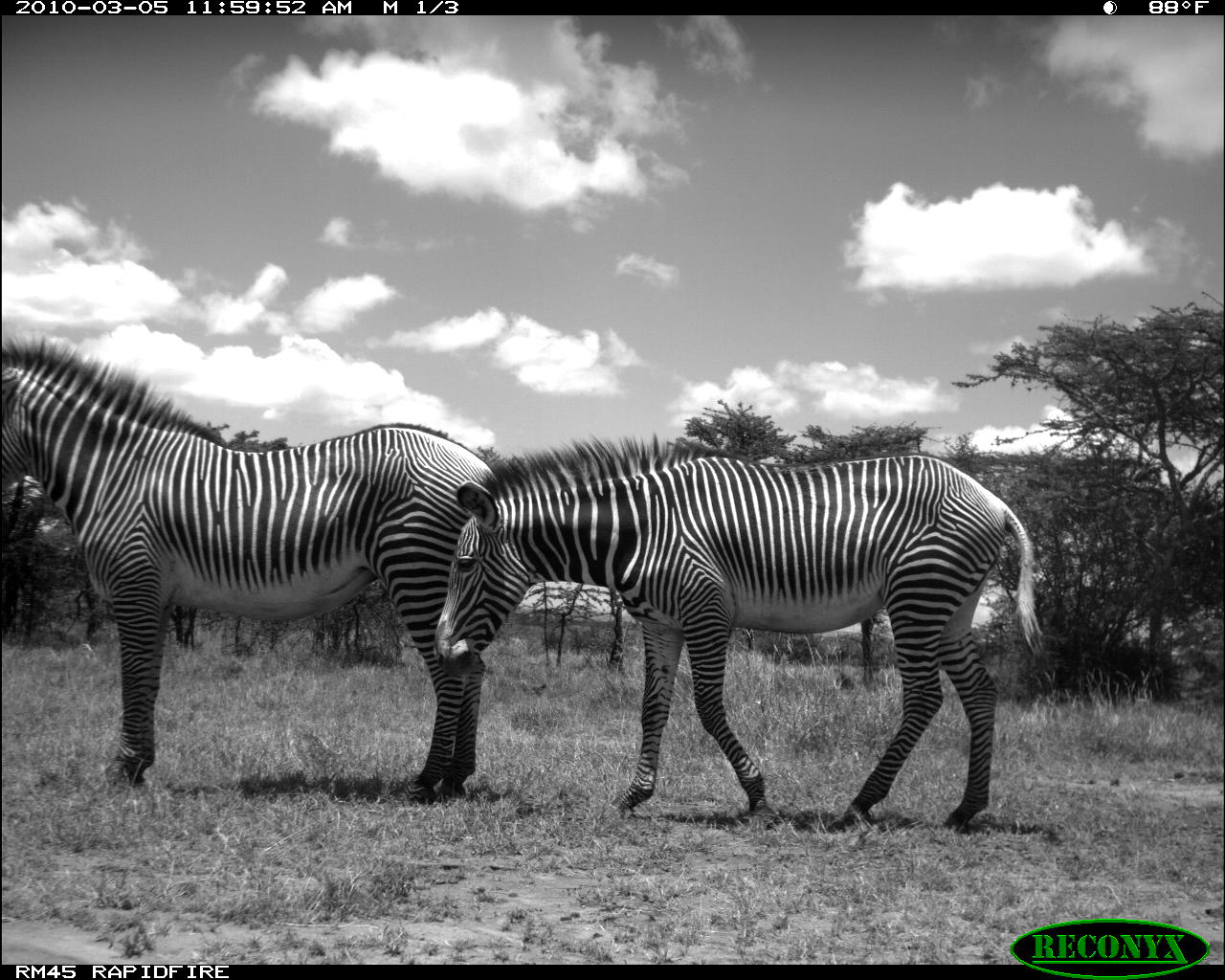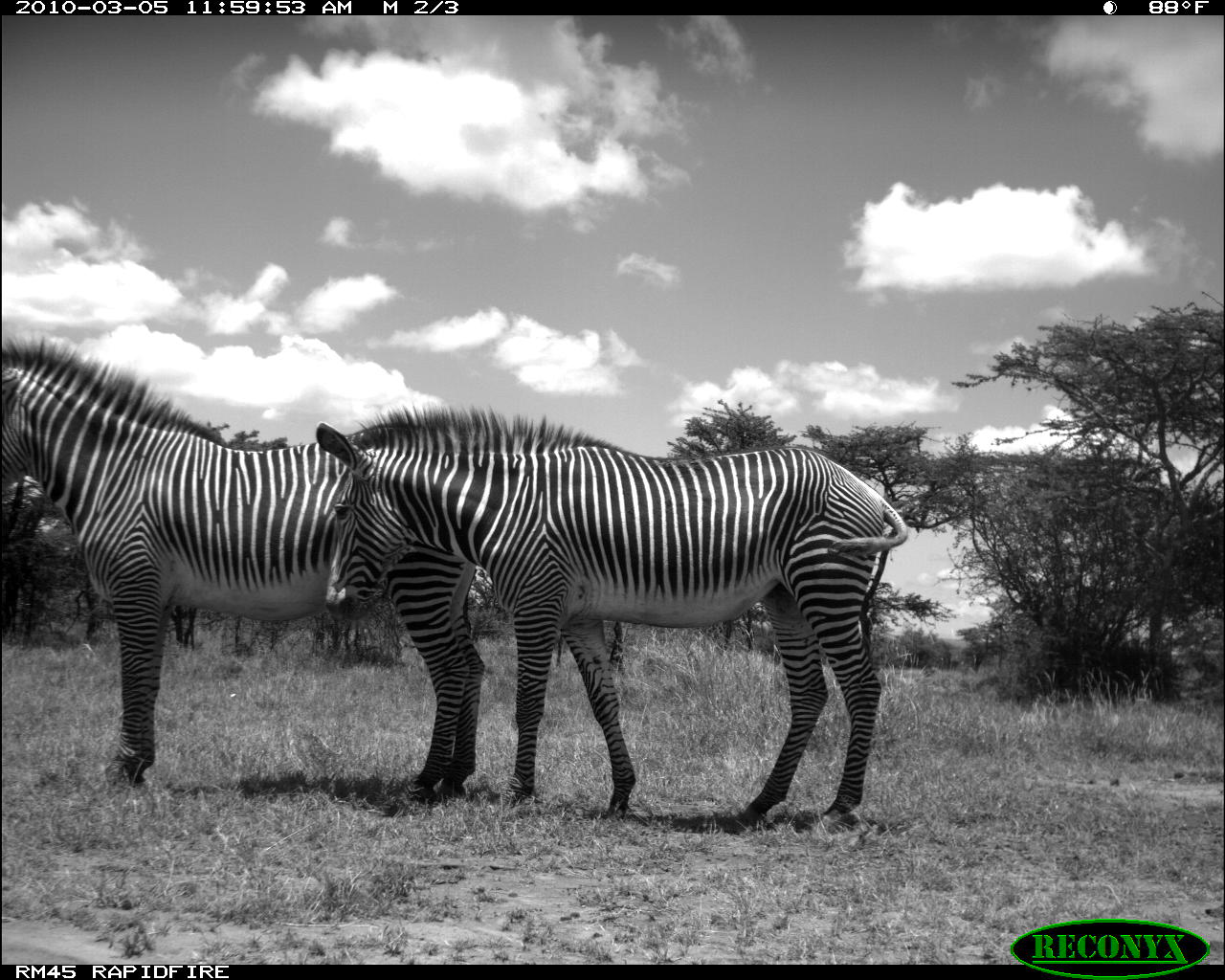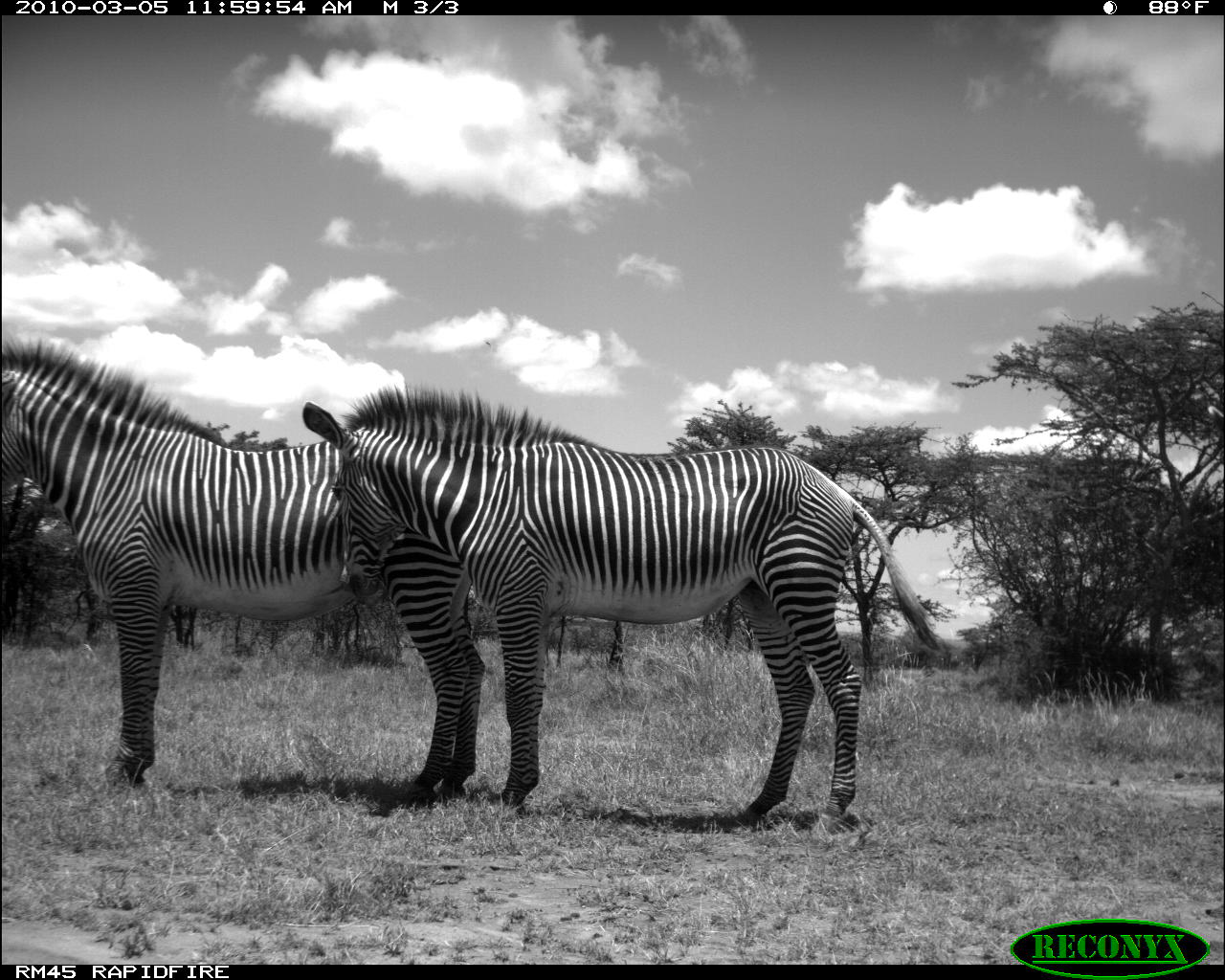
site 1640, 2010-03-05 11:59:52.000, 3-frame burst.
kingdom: Animalia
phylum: Chordata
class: Mammalia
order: Perissodactyla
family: Equidae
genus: Equus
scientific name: Equus grevyi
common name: grévy's zebra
Equus grevyi (grévy's zebra), count 1.